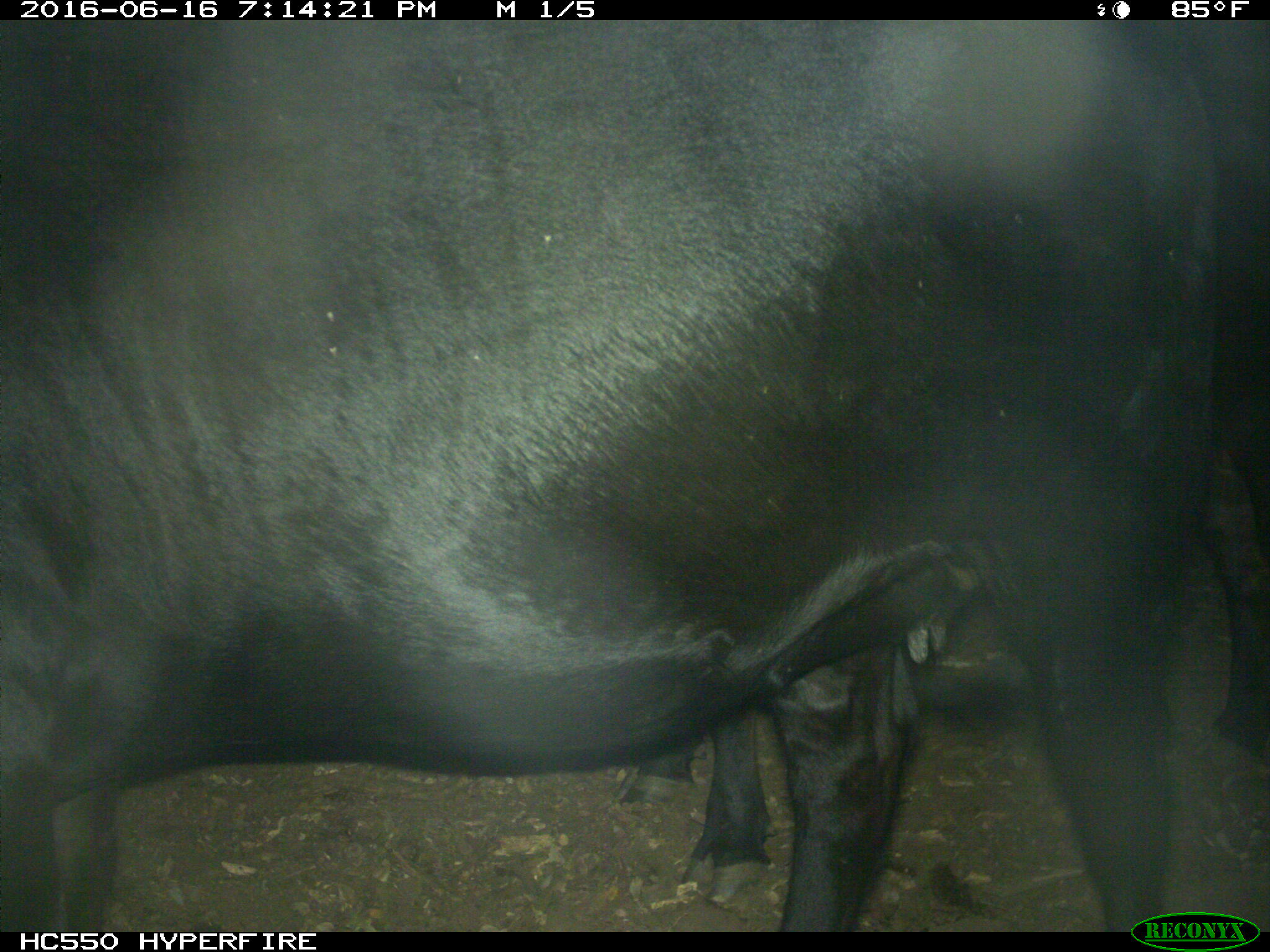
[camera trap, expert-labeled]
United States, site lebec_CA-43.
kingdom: Animalia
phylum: Chordata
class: Mammalia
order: Artiodactyla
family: Bovidae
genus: Bos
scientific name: Bos taurus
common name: domestic cow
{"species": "Bos taurus (domestic cow)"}